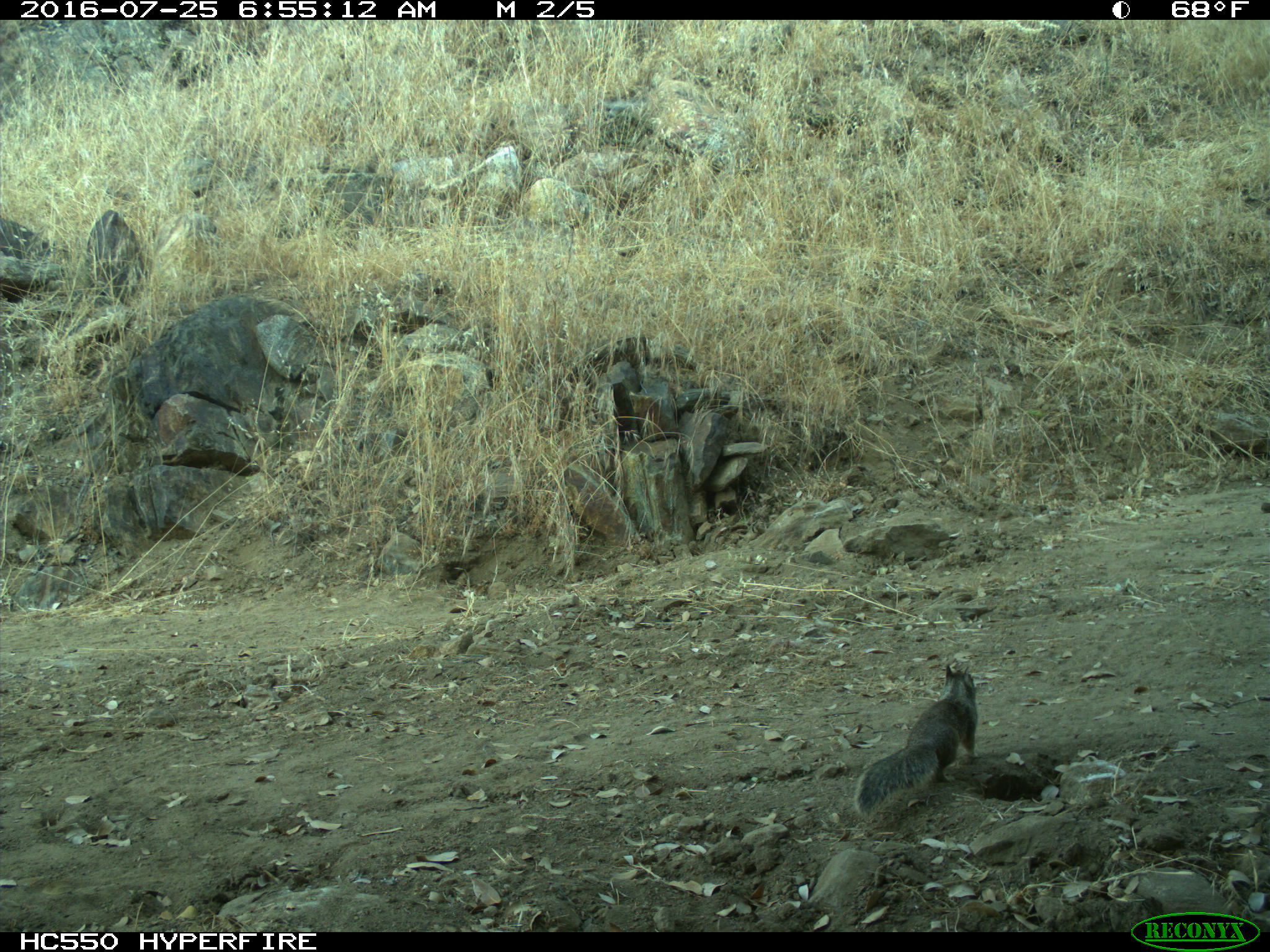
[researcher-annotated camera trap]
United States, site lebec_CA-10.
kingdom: Animalia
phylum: Chordata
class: Mammalia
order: Rodentia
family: Sciuridae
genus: Otospermophilus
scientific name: Otospermophilus beecheyi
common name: california ground squirrel